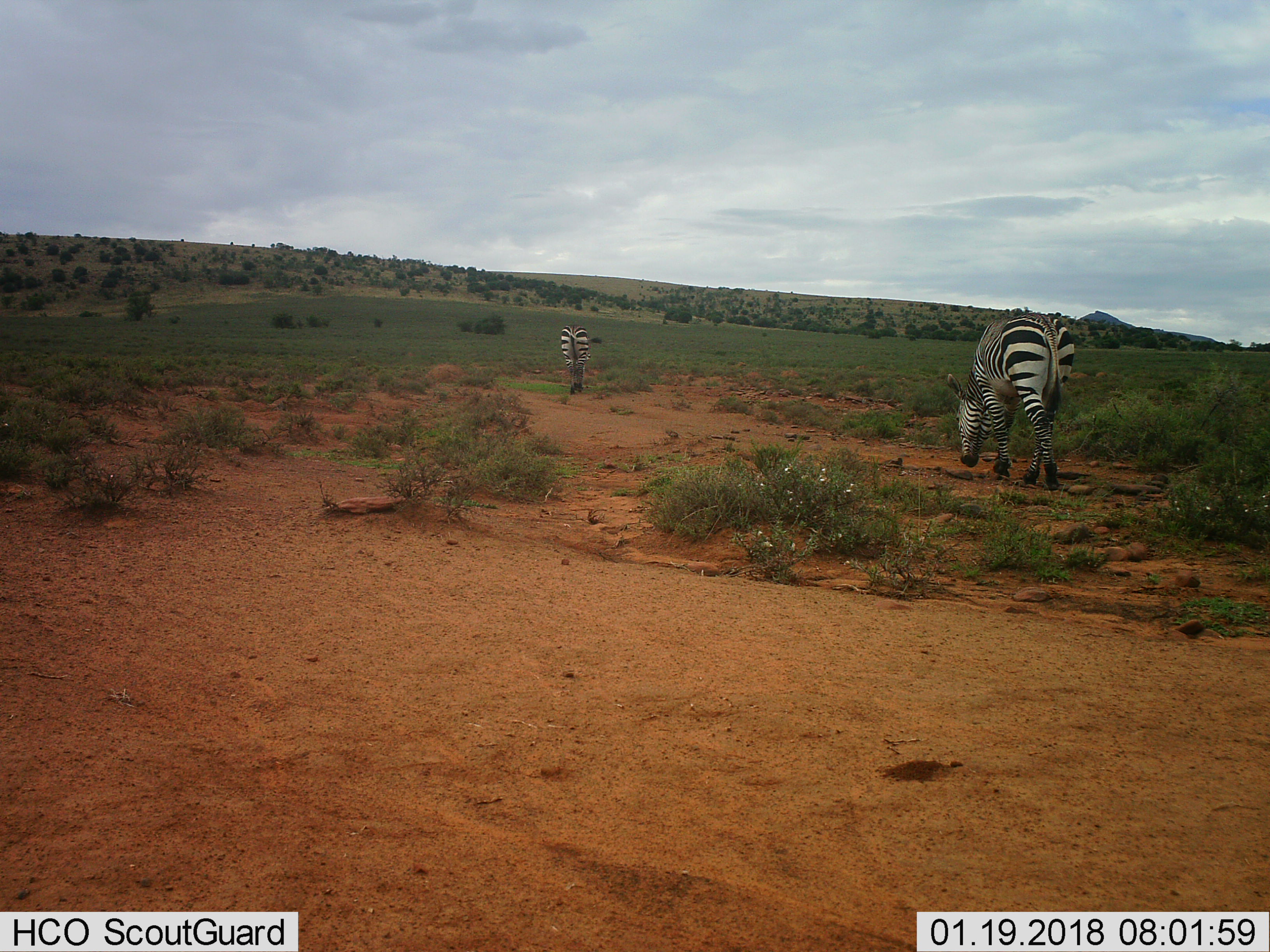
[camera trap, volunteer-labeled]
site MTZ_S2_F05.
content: unidentified animal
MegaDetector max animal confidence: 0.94